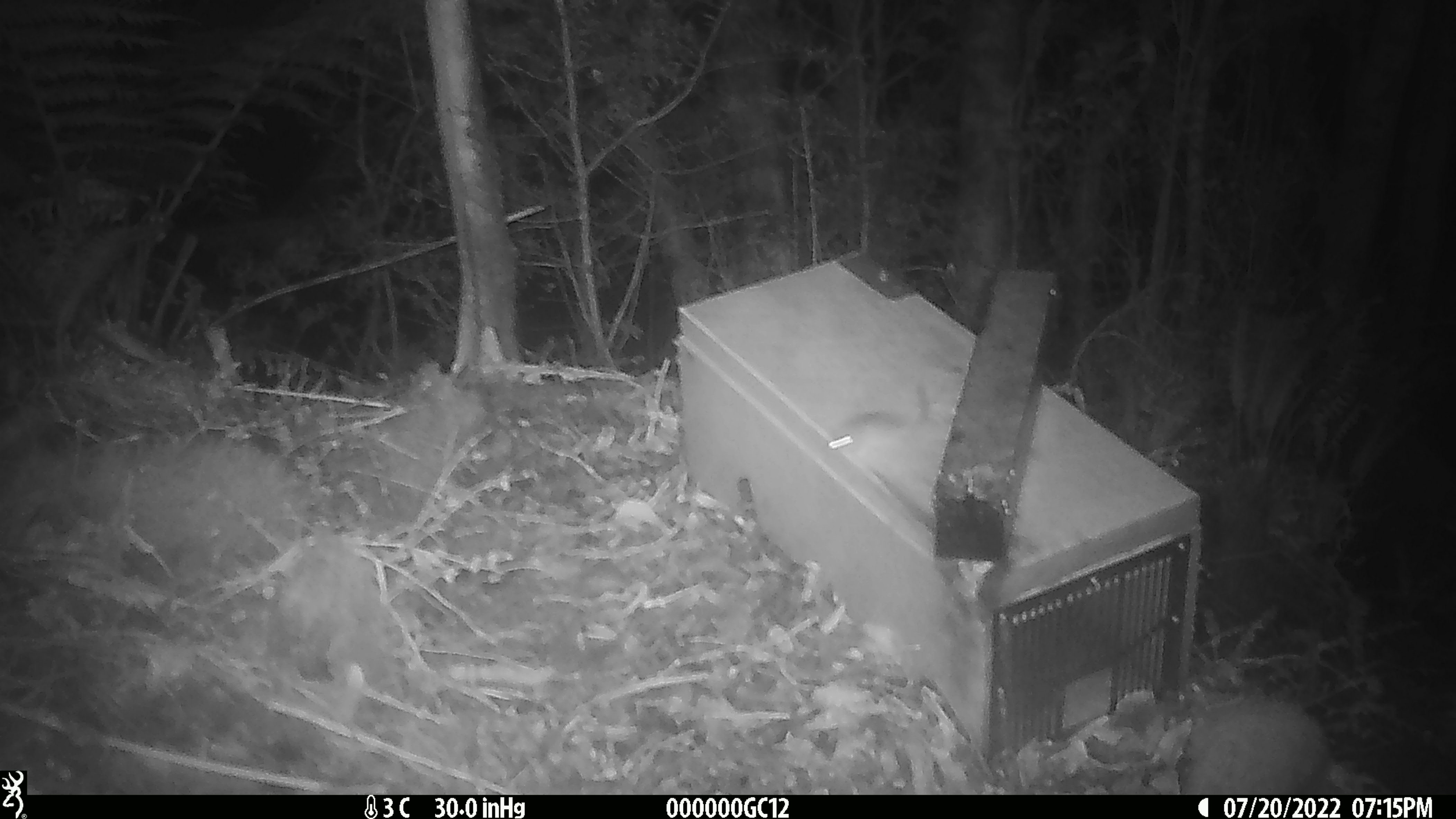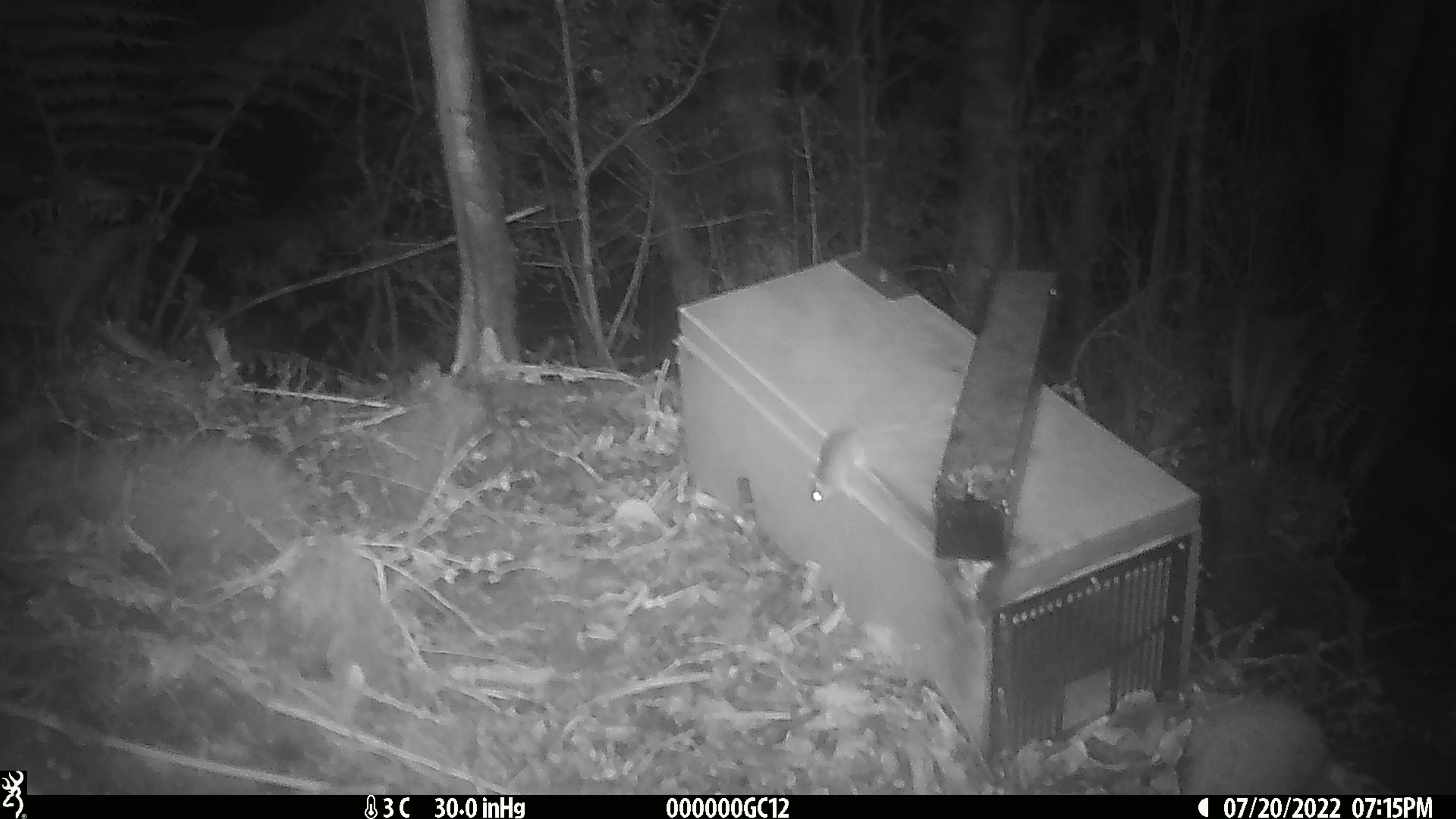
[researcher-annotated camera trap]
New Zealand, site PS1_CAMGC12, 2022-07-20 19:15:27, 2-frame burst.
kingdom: Animalia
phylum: Chordata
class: Mammalia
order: Rodentia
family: Muridae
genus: Mus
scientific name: Mus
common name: mouse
Mouse (Mus).